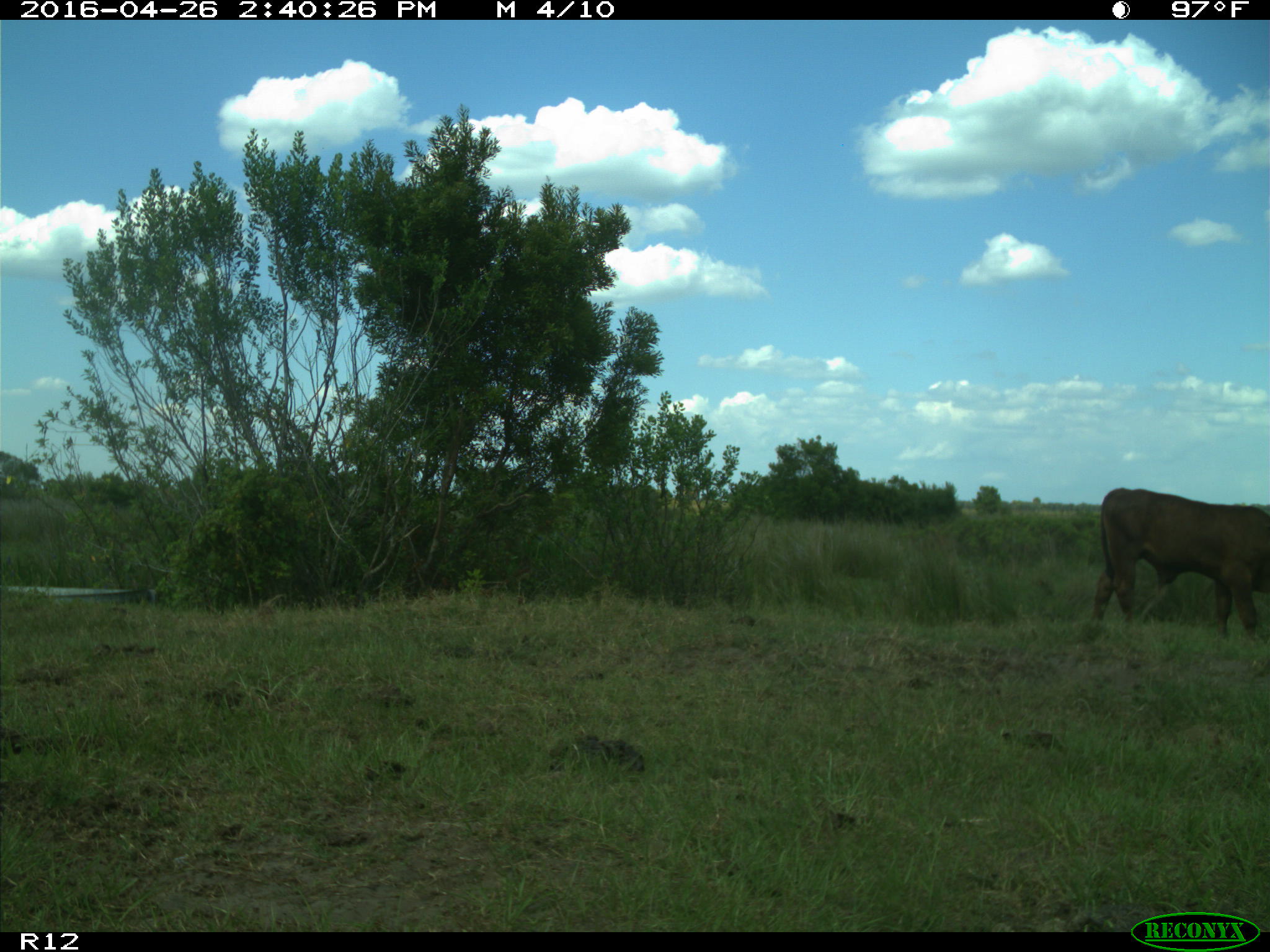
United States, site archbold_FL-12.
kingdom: Animalia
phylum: Chordata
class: Mammalia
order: Artiodactyla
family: Bovidae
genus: Bos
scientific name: Bos taurus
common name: domestic cow